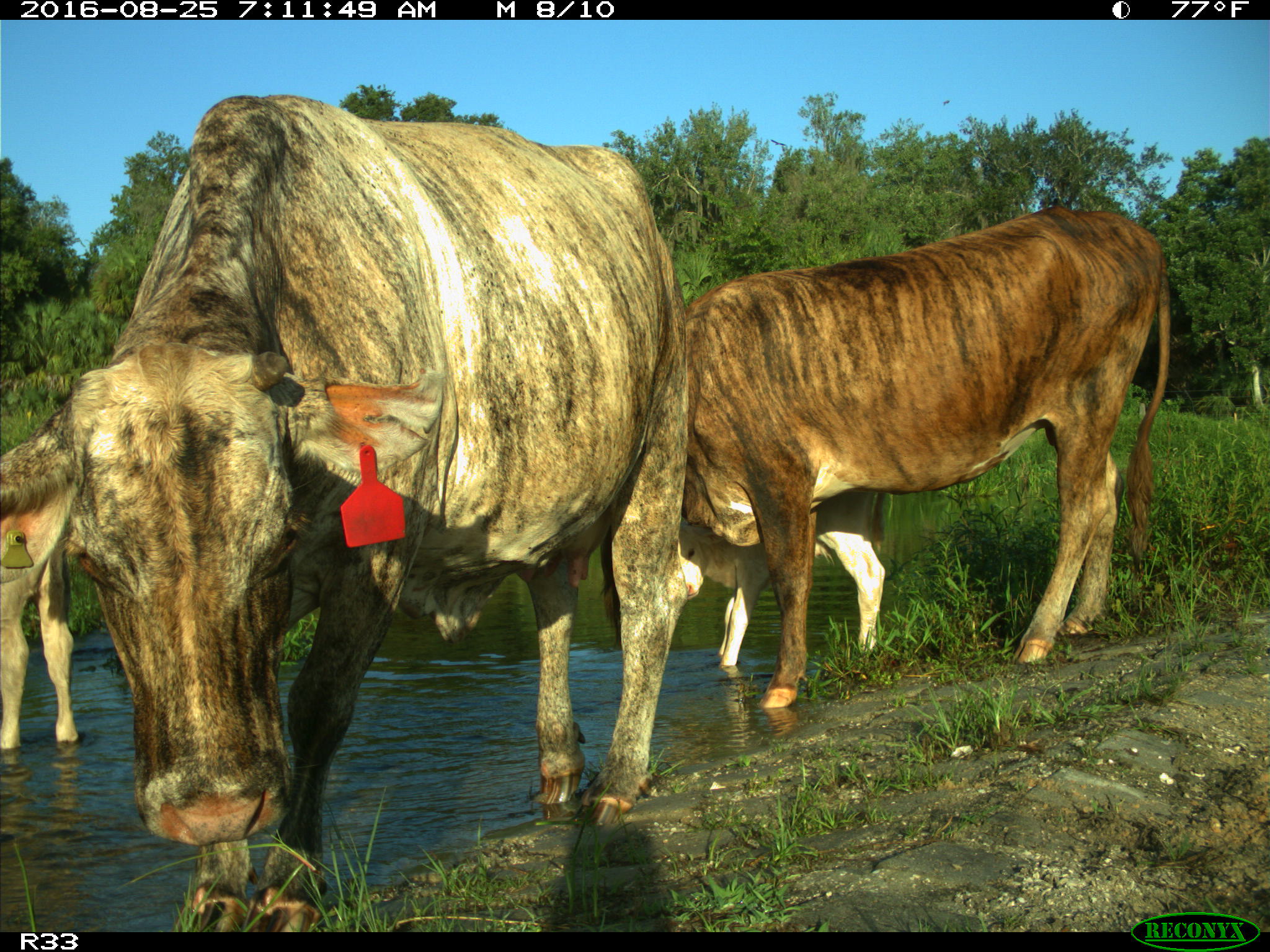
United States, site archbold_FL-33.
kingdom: Animalia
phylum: Chordata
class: Mammalia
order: Artiodactyla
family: Bovidae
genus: Bos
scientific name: Bos taurus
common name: domestic cow